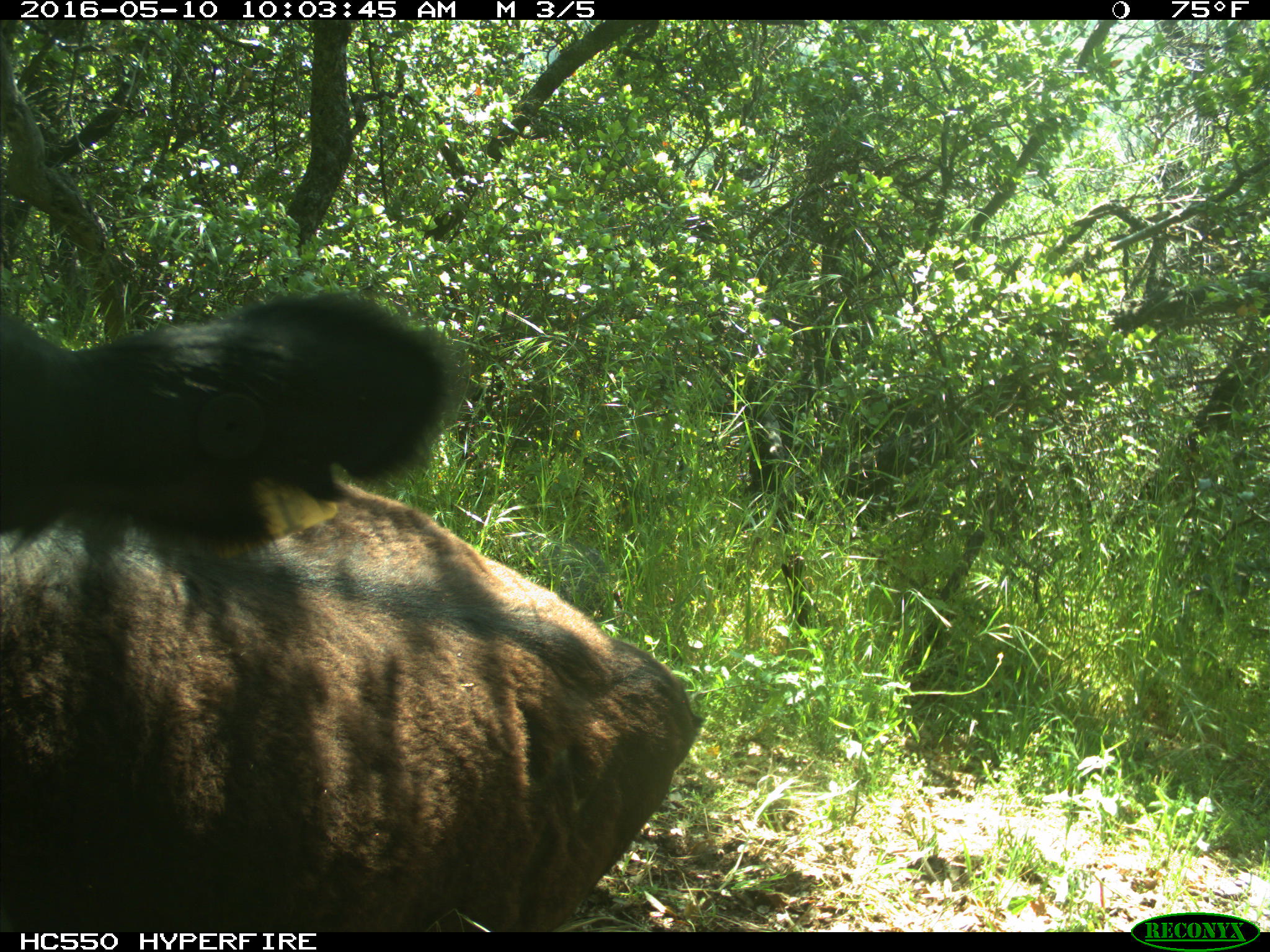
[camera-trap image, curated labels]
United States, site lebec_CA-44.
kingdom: Animalia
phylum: Chordata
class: Mammalia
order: Artiodactyla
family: Bovidae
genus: Bos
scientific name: Bos taurus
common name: domestic cow